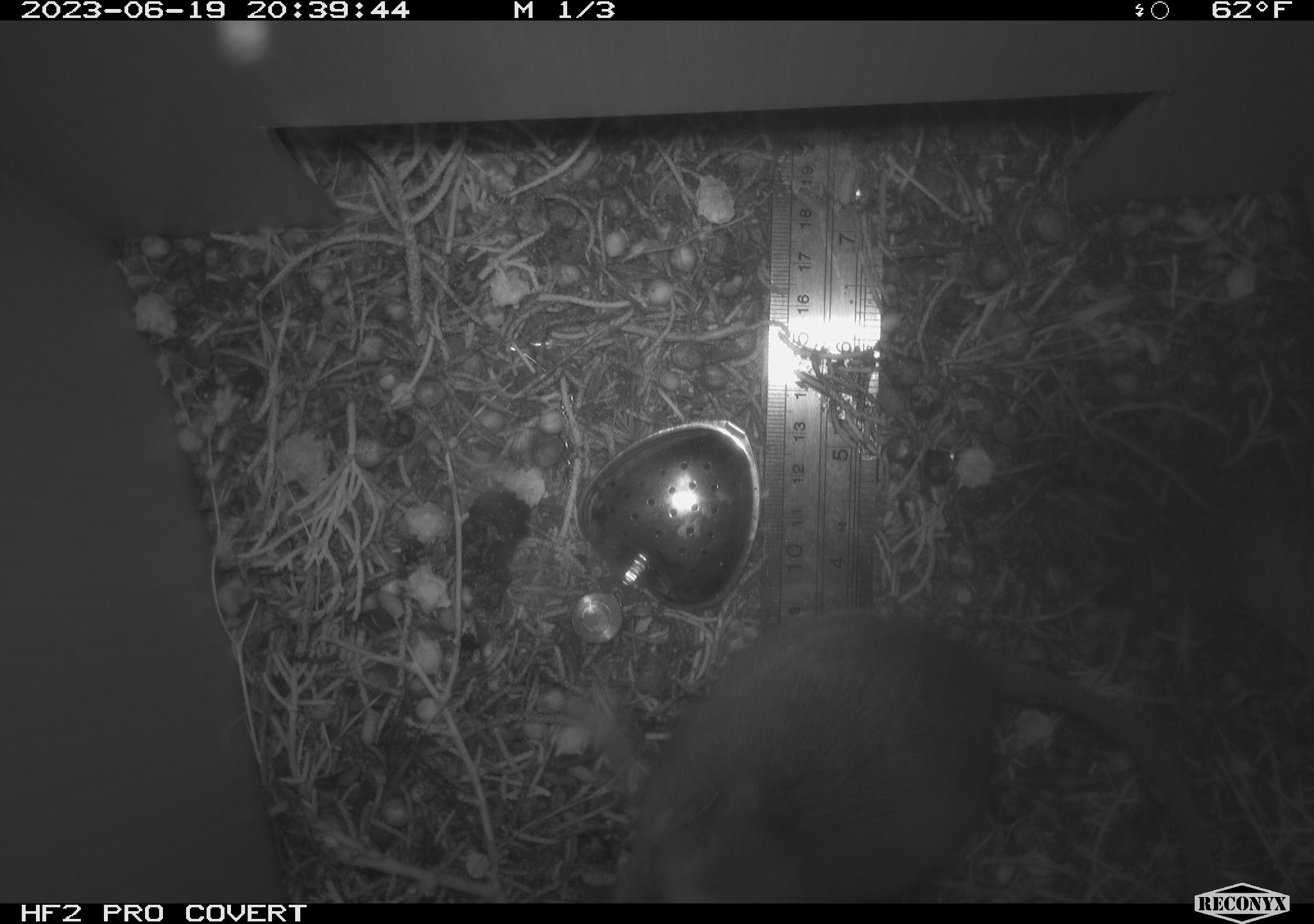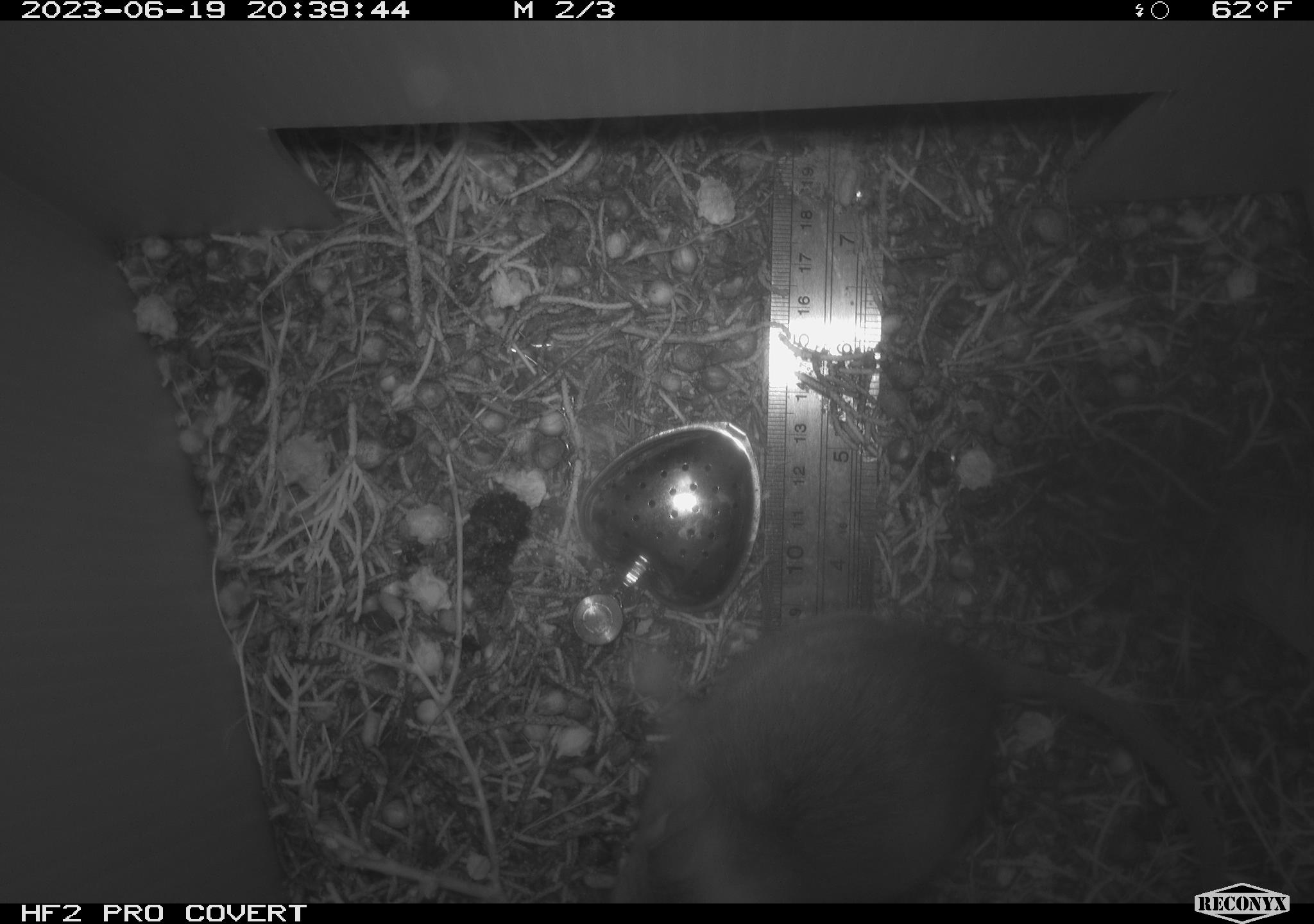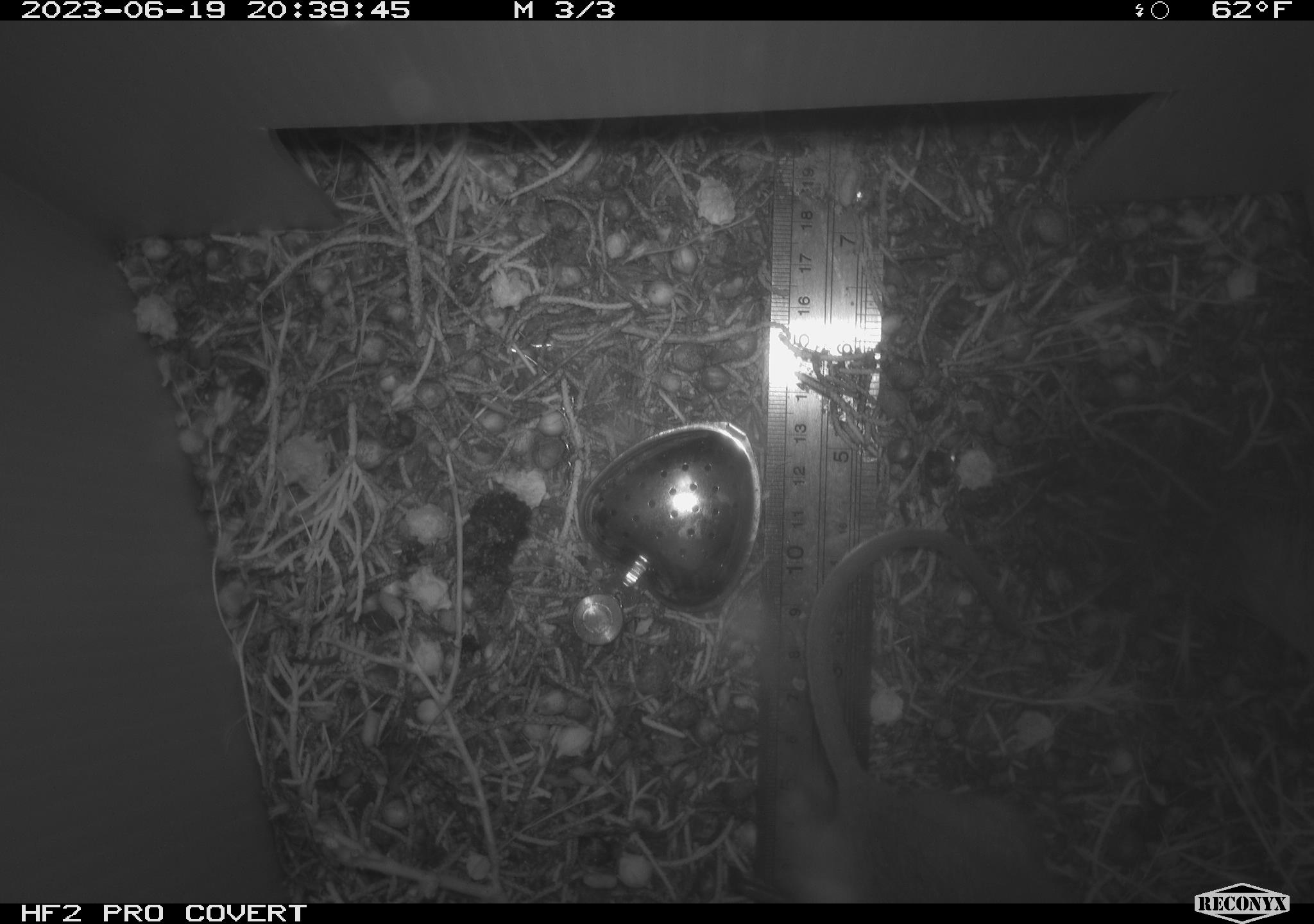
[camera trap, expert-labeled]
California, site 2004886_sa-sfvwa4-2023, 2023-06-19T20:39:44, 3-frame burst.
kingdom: Animalia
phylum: Chordata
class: Mammalia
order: Rodentia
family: Cricetidae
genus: Neotoma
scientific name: Neotoma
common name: pack rat or woodrat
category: neotoma species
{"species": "neotoma species (pack rat or woodrat) (Neotoma)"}